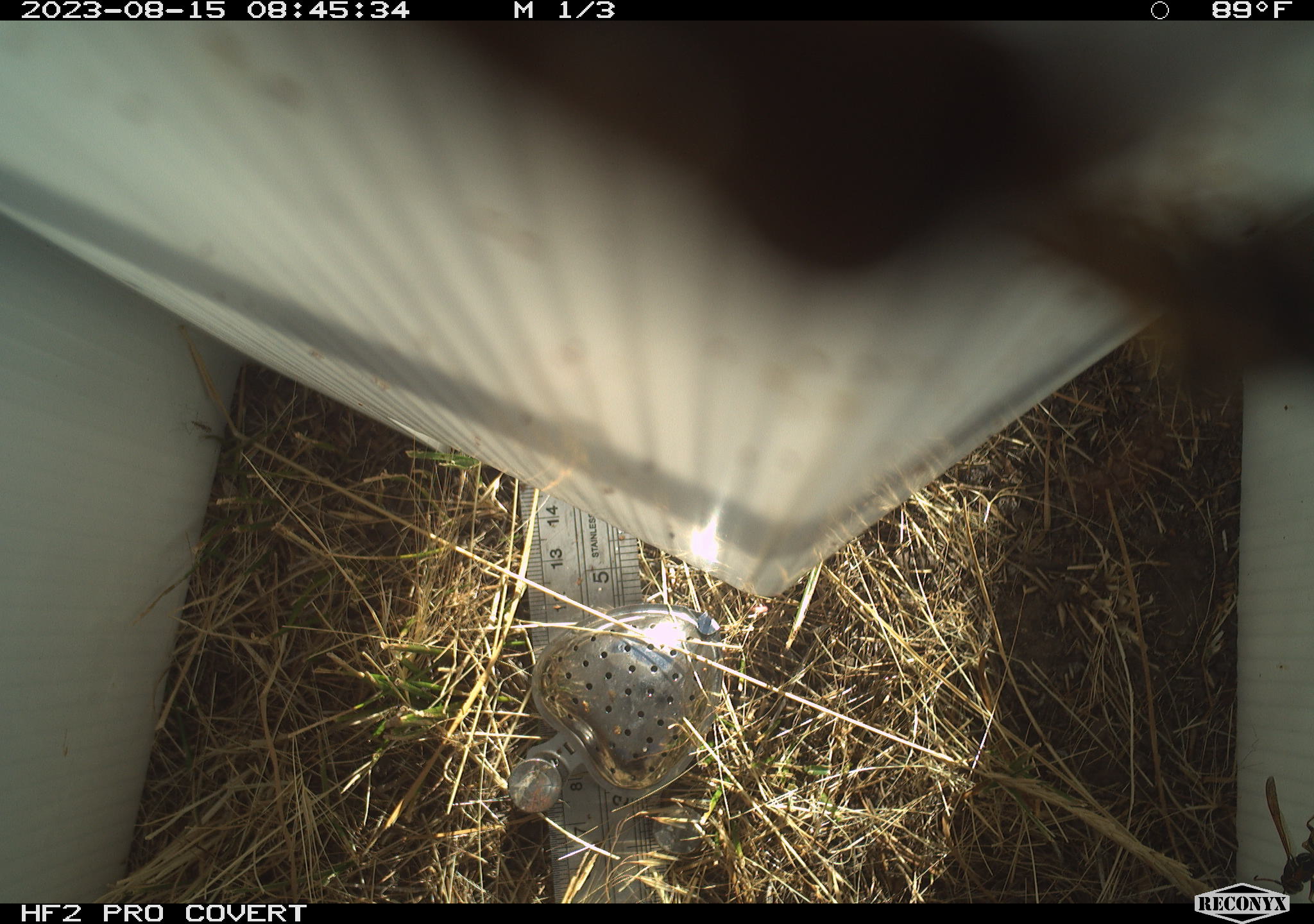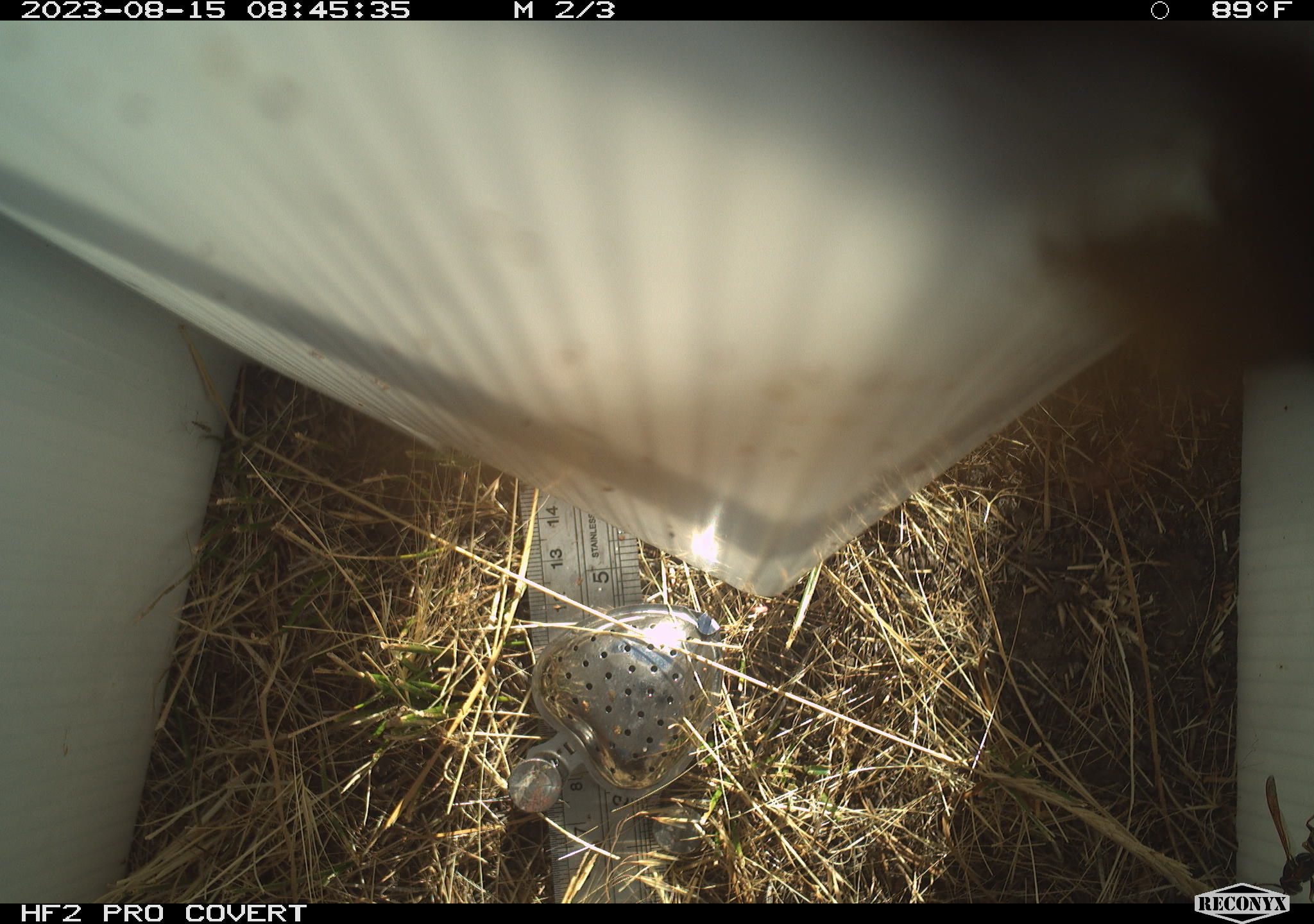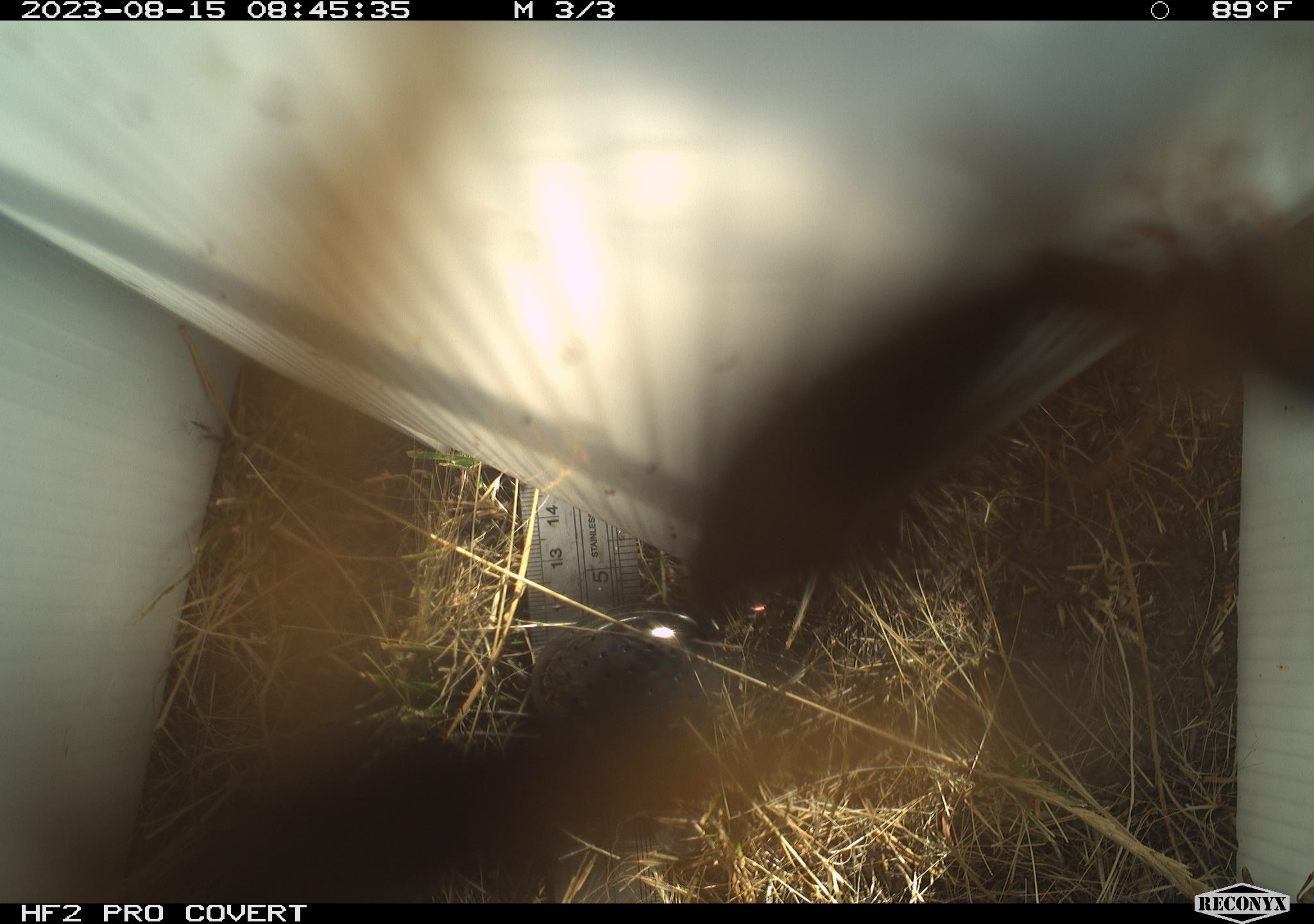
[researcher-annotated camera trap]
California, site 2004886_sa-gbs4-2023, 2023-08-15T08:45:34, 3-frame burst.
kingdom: Animalia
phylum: Arthropoda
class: Insecta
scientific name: Insecta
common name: insect